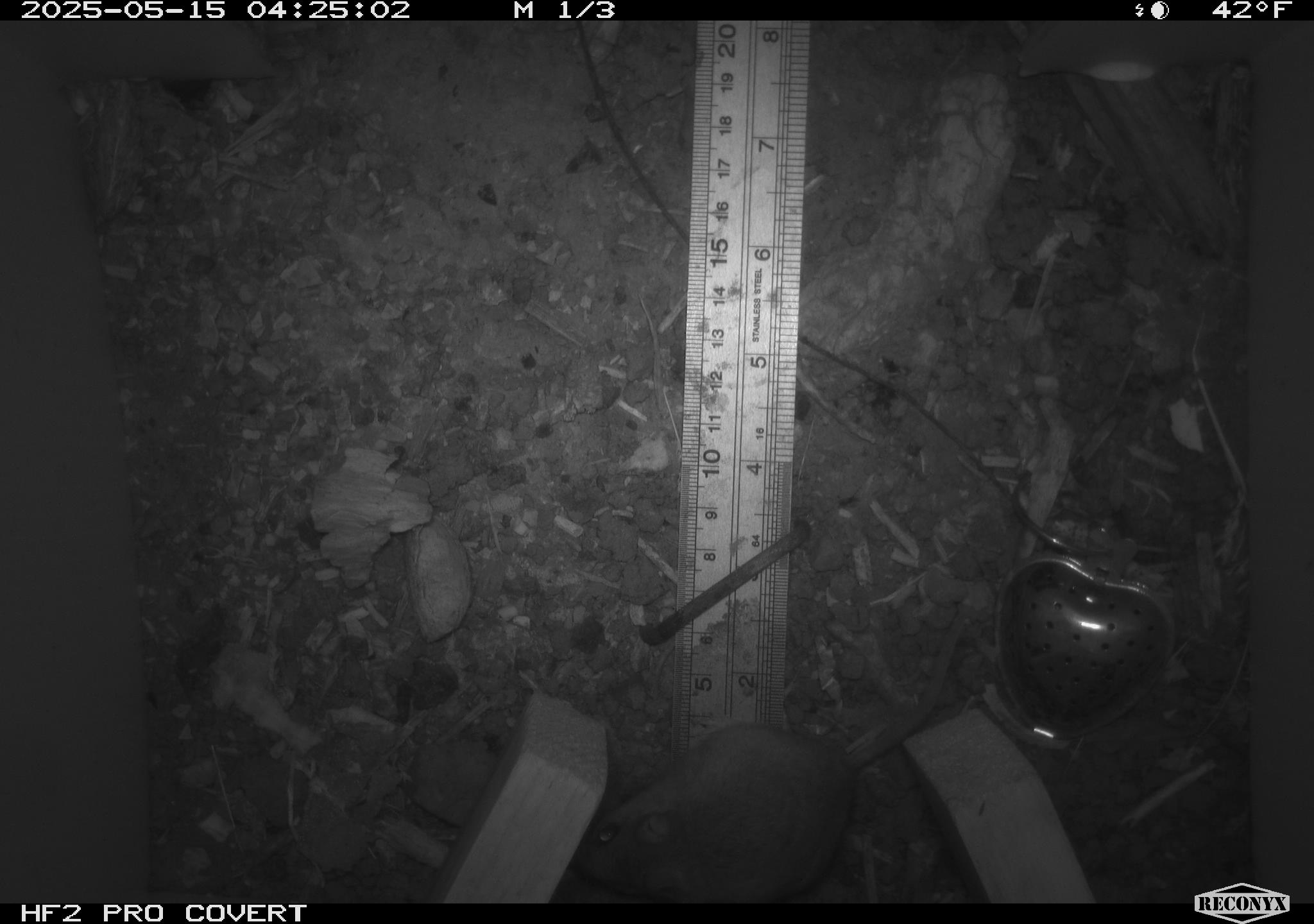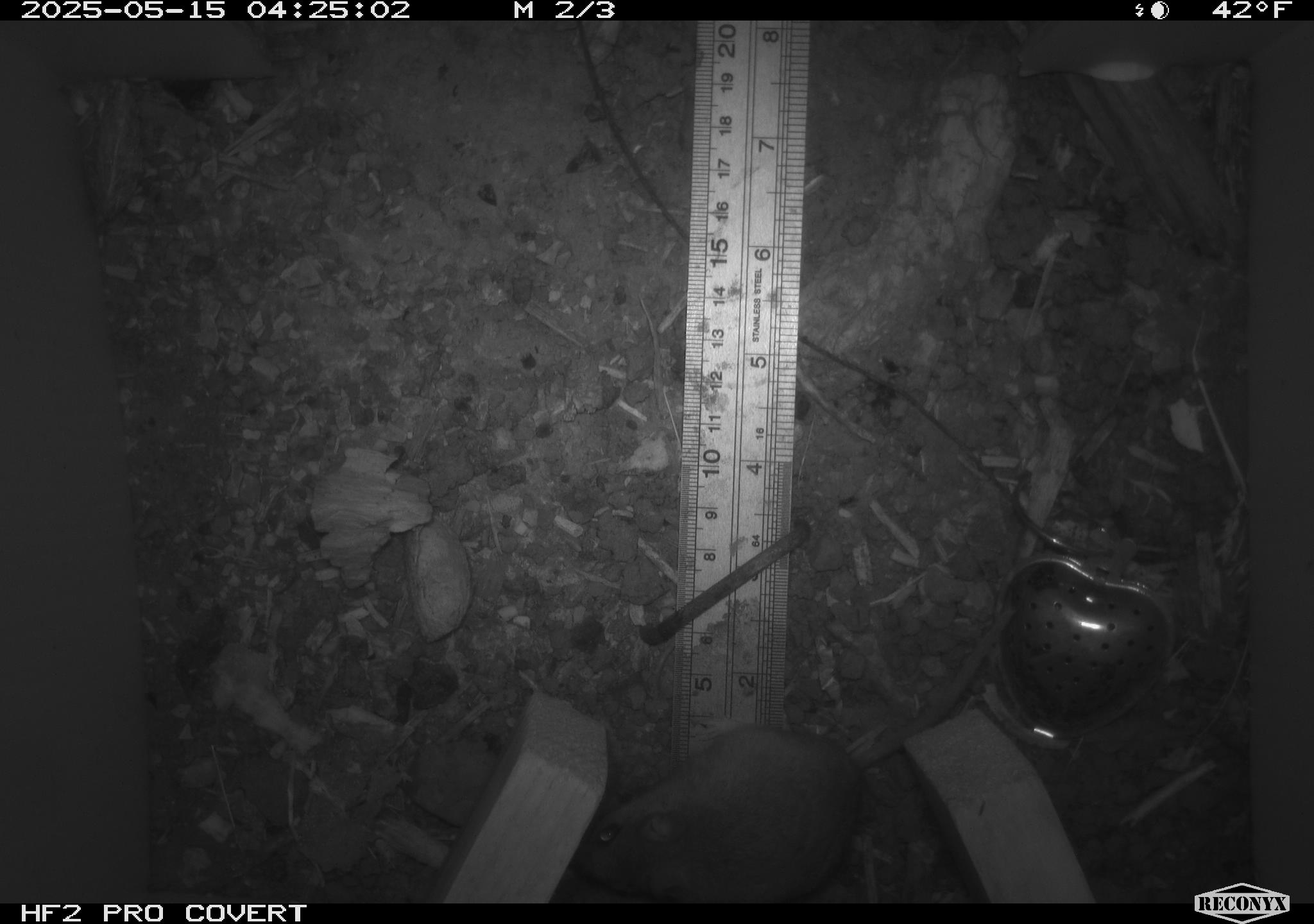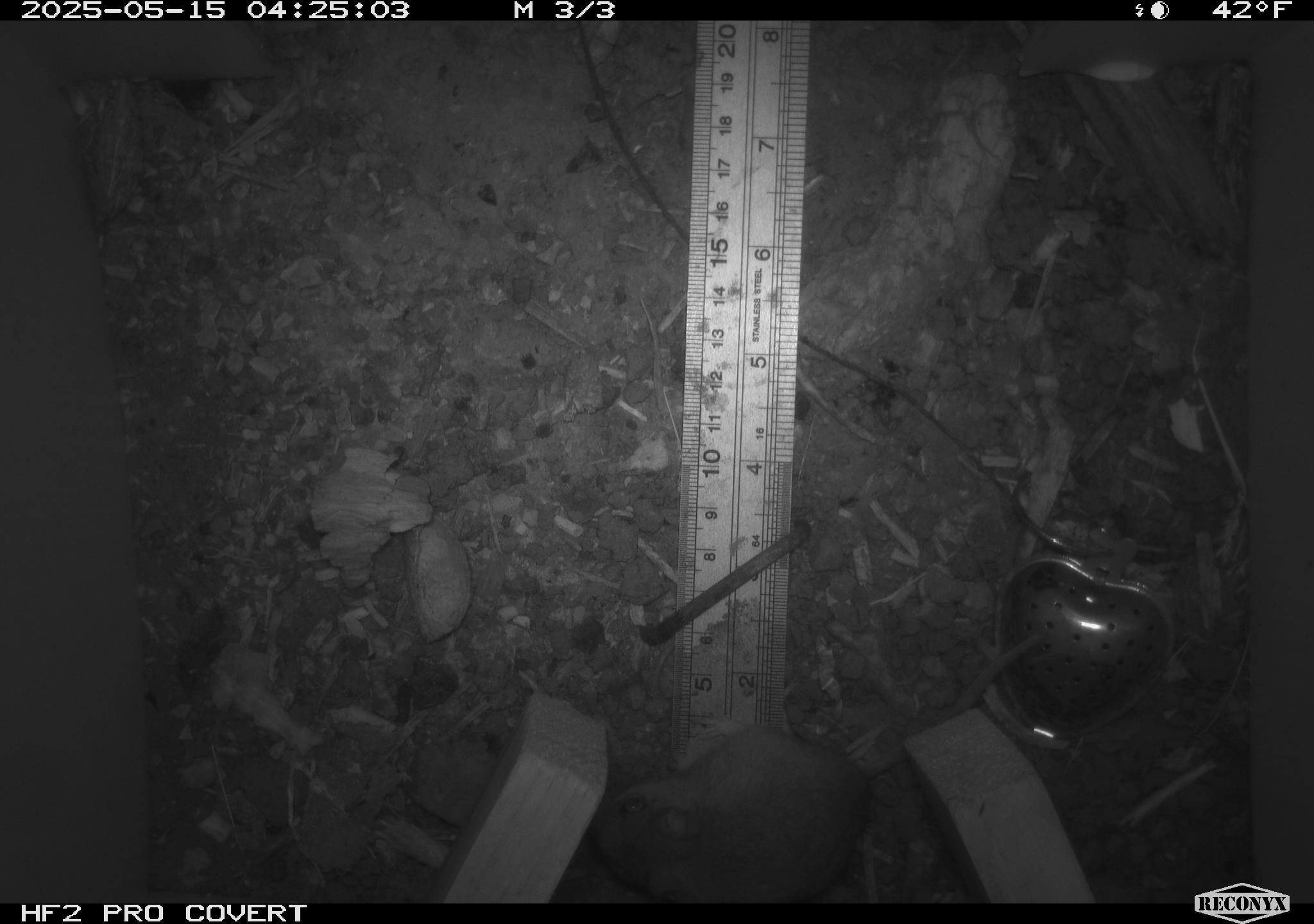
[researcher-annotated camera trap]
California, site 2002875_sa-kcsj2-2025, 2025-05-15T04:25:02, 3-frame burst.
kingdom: Animalia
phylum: Chordata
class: Mammalia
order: Rodentia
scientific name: Rodentia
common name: rodent